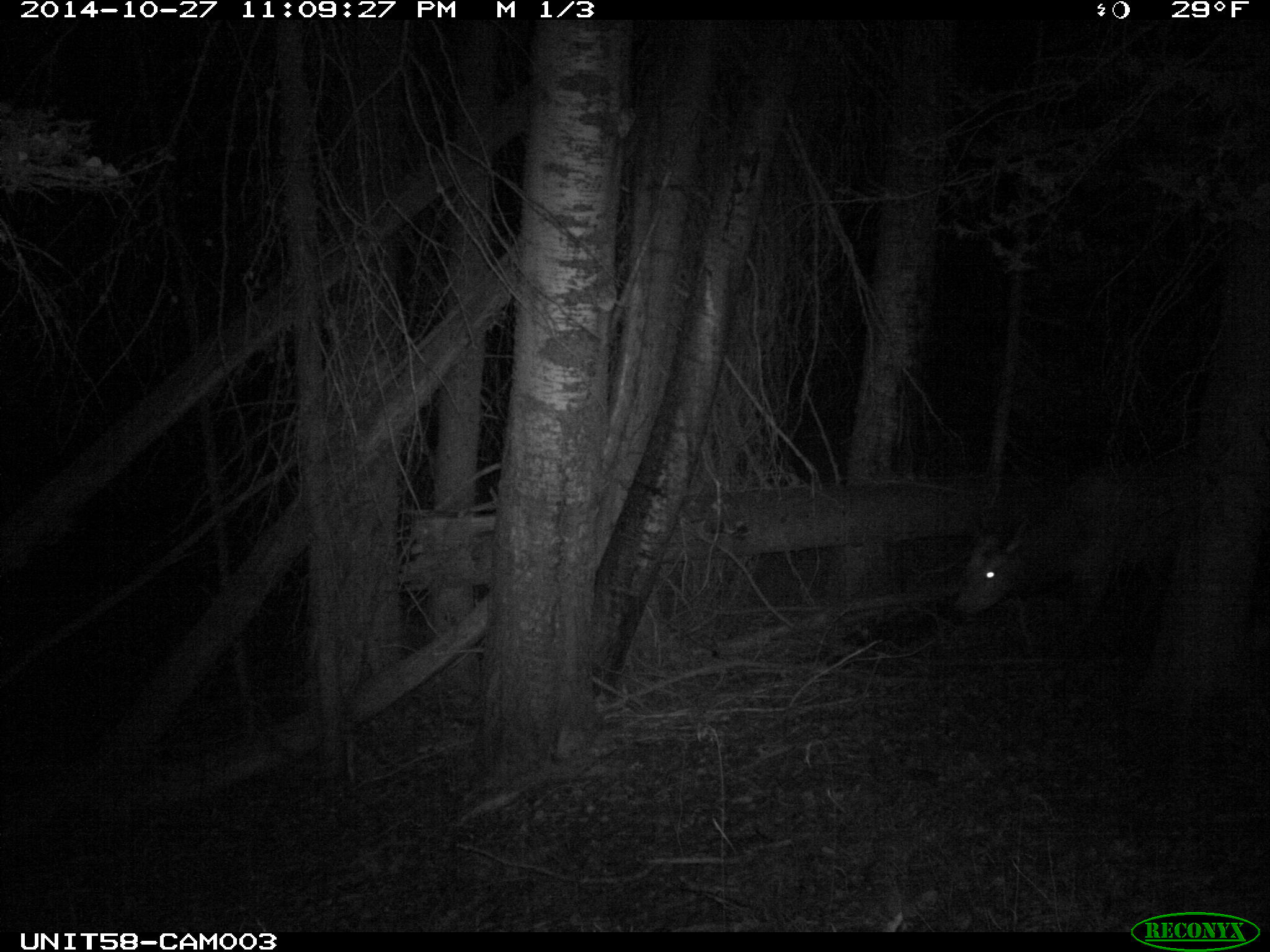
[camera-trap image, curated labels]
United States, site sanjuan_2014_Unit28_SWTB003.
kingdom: Animalia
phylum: Chordata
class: Mammalia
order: Artiodactyla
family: Cervidae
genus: Cervus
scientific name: Cervus elaphus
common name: red deer